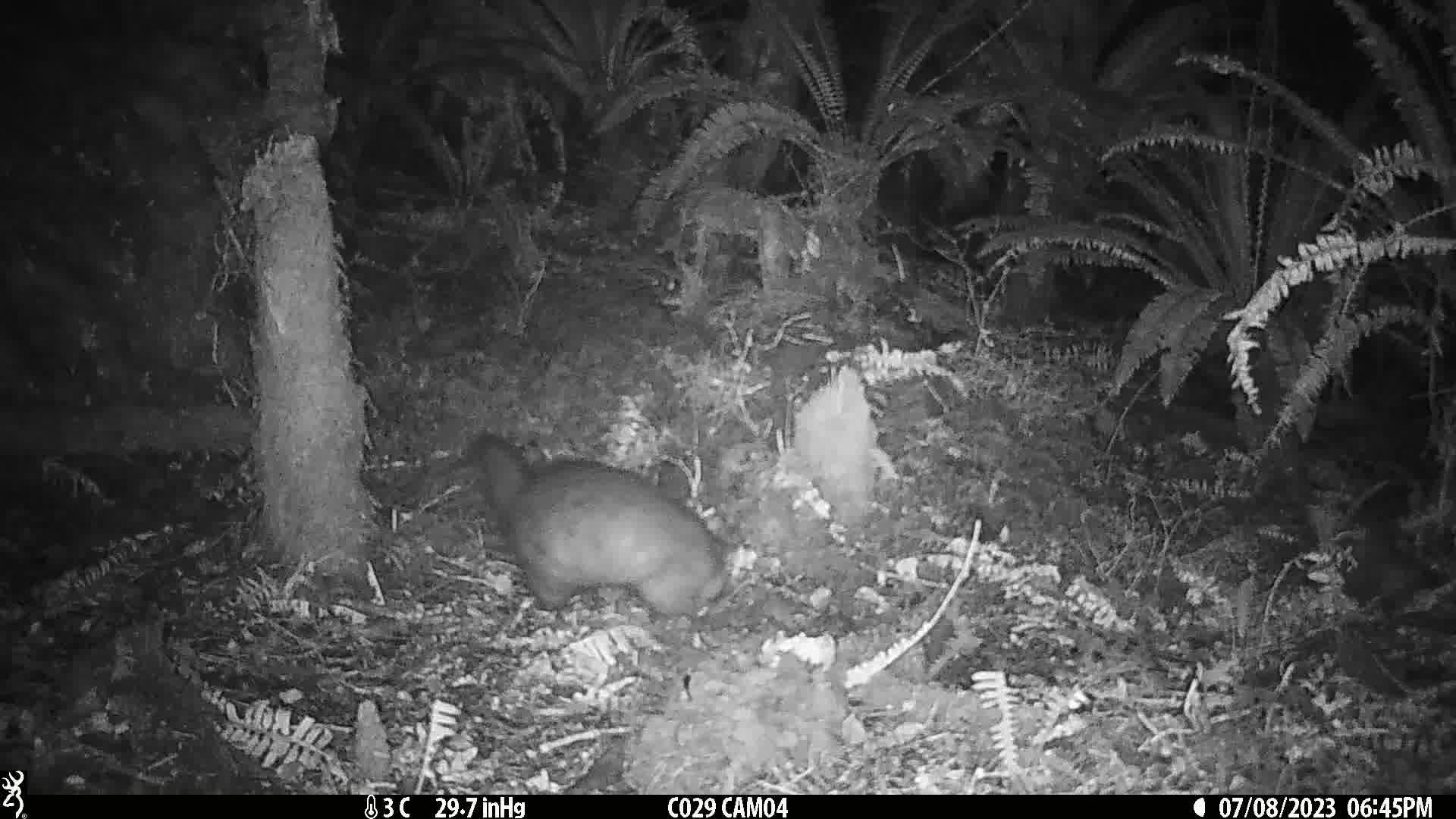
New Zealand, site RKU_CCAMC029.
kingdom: Animalia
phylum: Chordata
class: Mammalia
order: Diprotodontia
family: Phalangeridae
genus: Trichosurus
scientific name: Trichosurus vulpecula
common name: common brushtail possum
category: possum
Possum (common brushtail possum) (Trichosurus vulpecula).